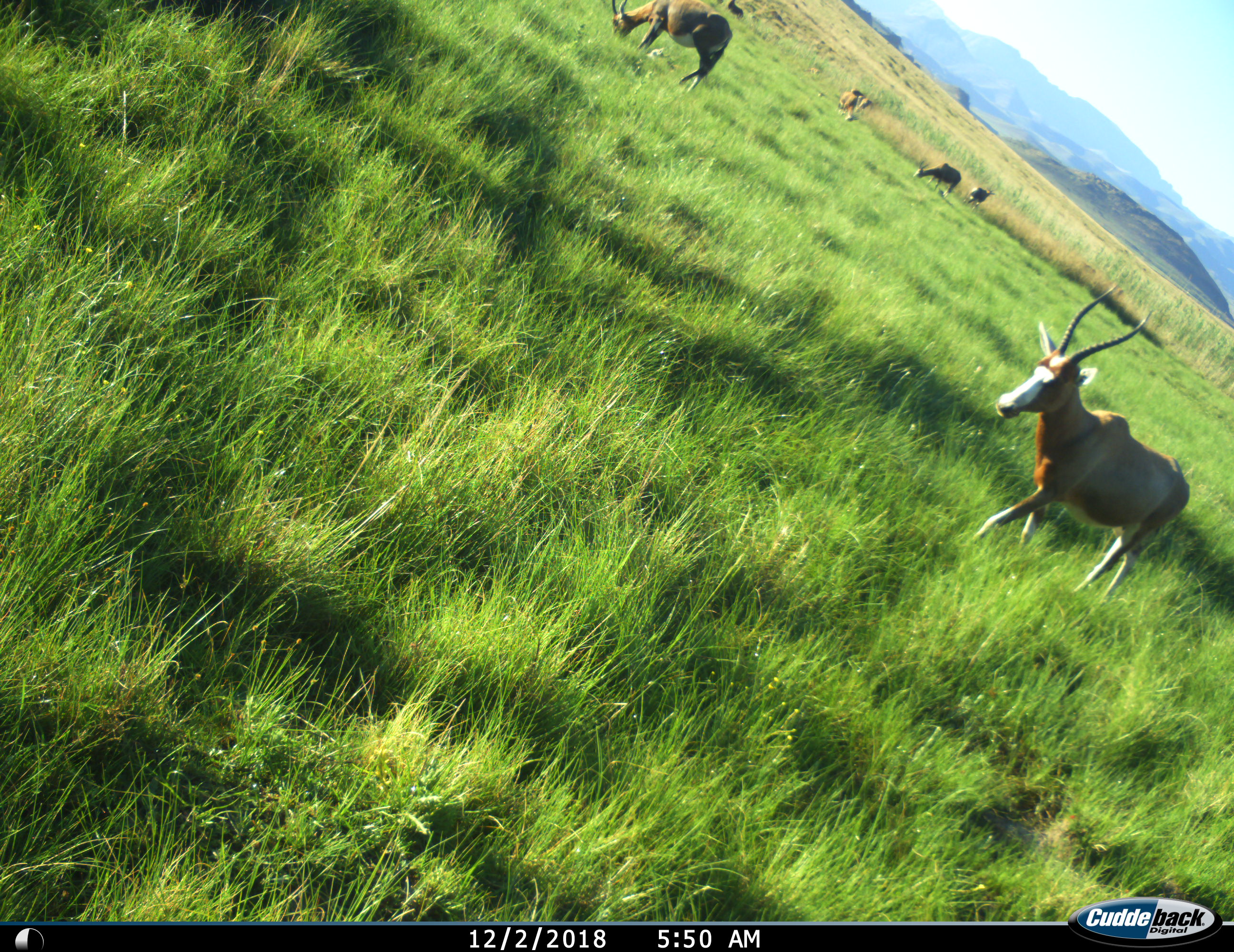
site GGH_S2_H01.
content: unidentified animal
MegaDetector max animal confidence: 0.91